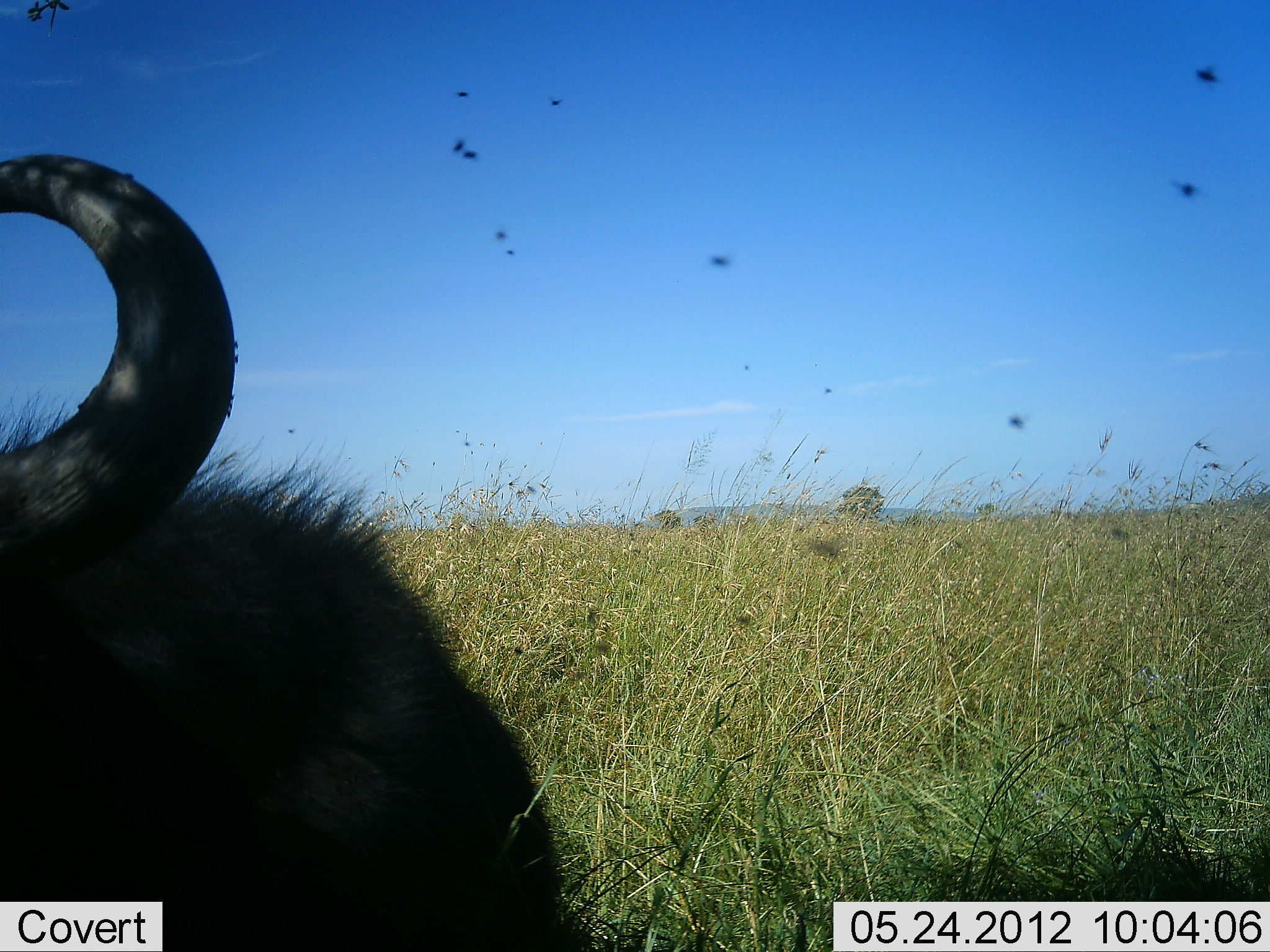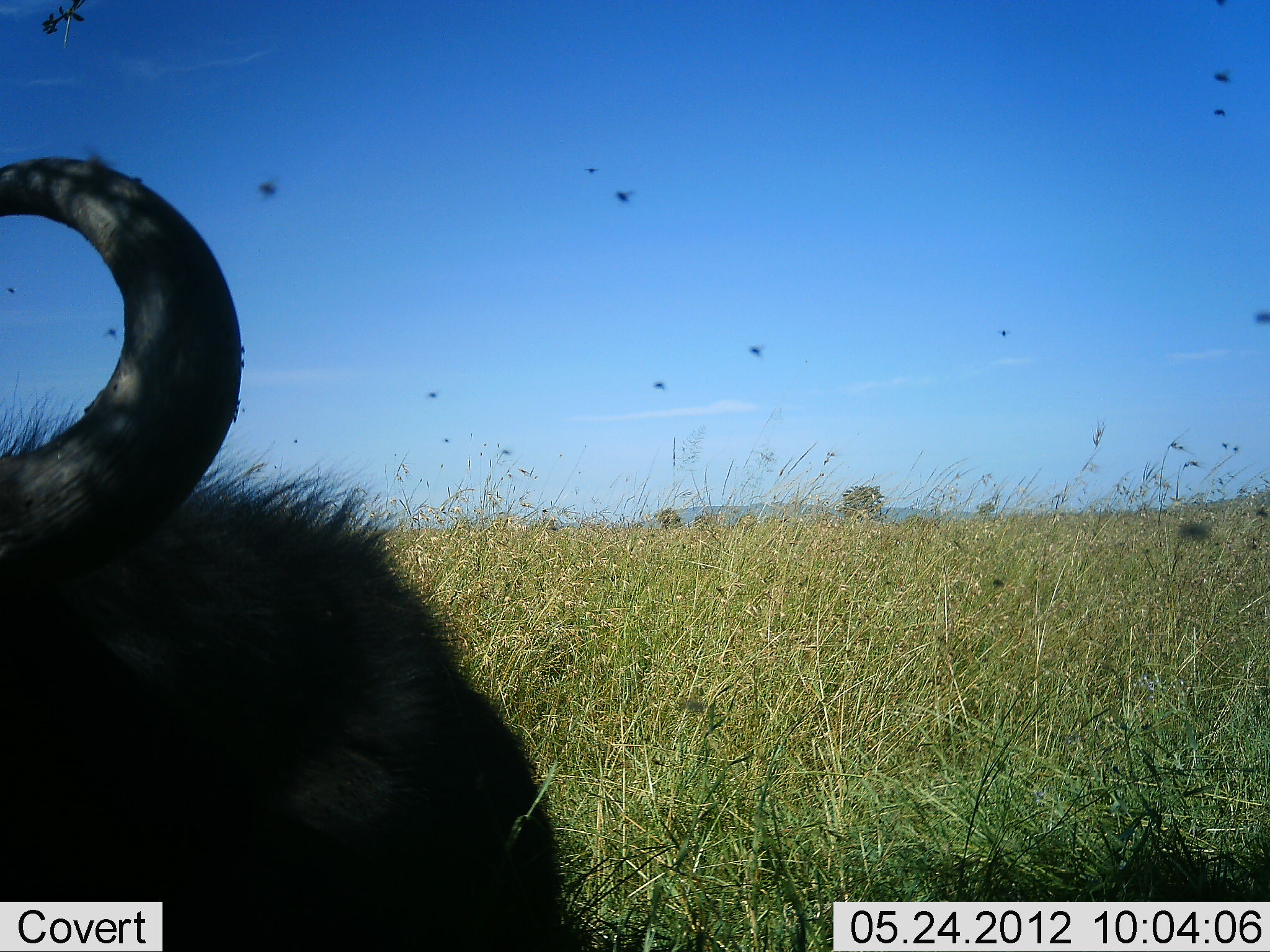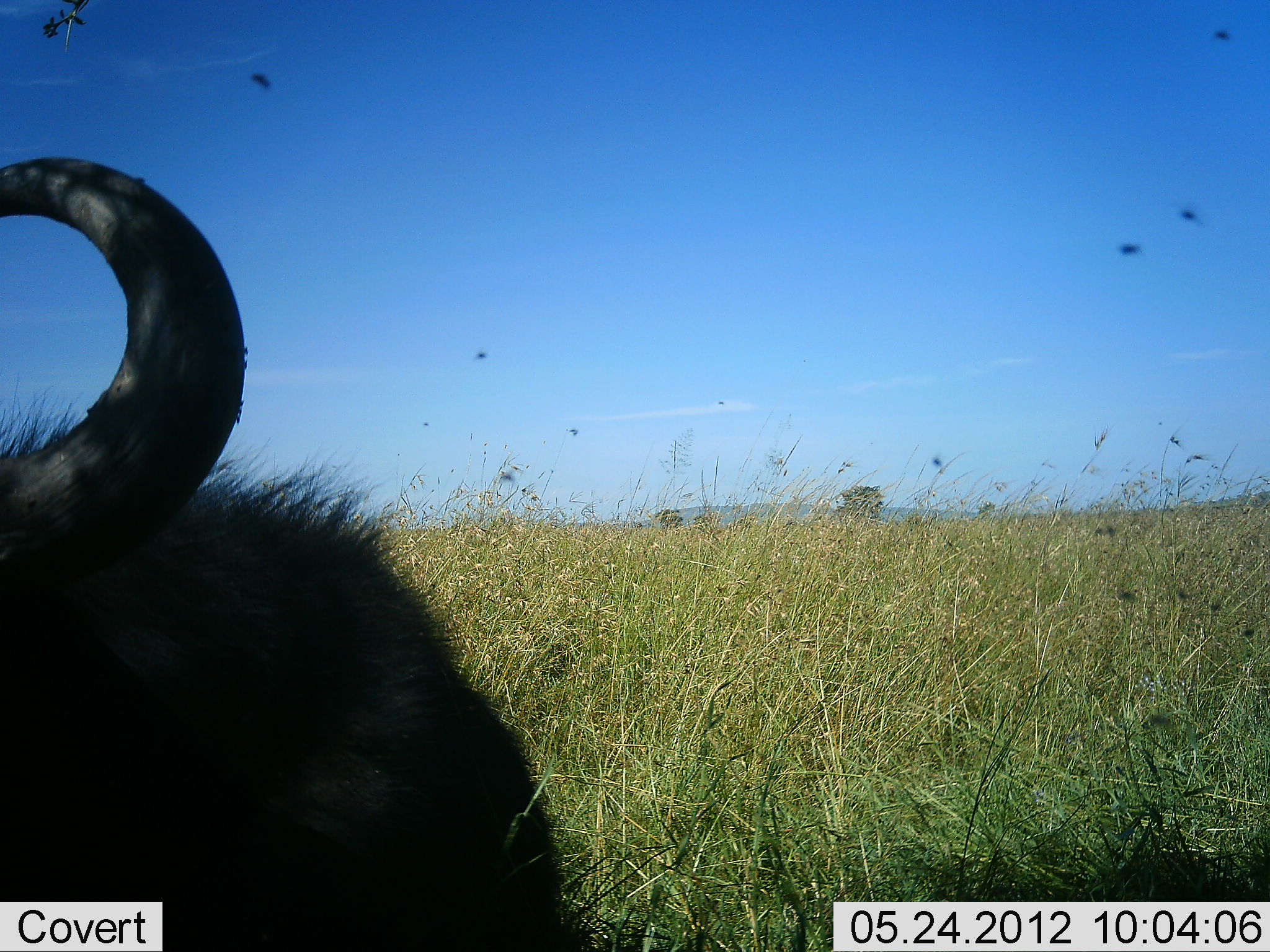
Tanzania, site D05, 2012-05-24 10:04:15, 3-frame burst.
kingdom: Animalia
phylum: Chordata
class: Mammalia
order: Artiodactyla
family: Bovidae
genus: Connochaetes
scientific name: Connochaetes taurinus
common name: blue wildebeest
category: wildebeest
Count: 1.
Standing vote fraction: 50%.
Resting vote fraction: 50%.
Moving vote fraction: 0%.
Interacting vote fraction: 0%.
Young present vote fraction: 0%.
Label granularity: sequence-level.